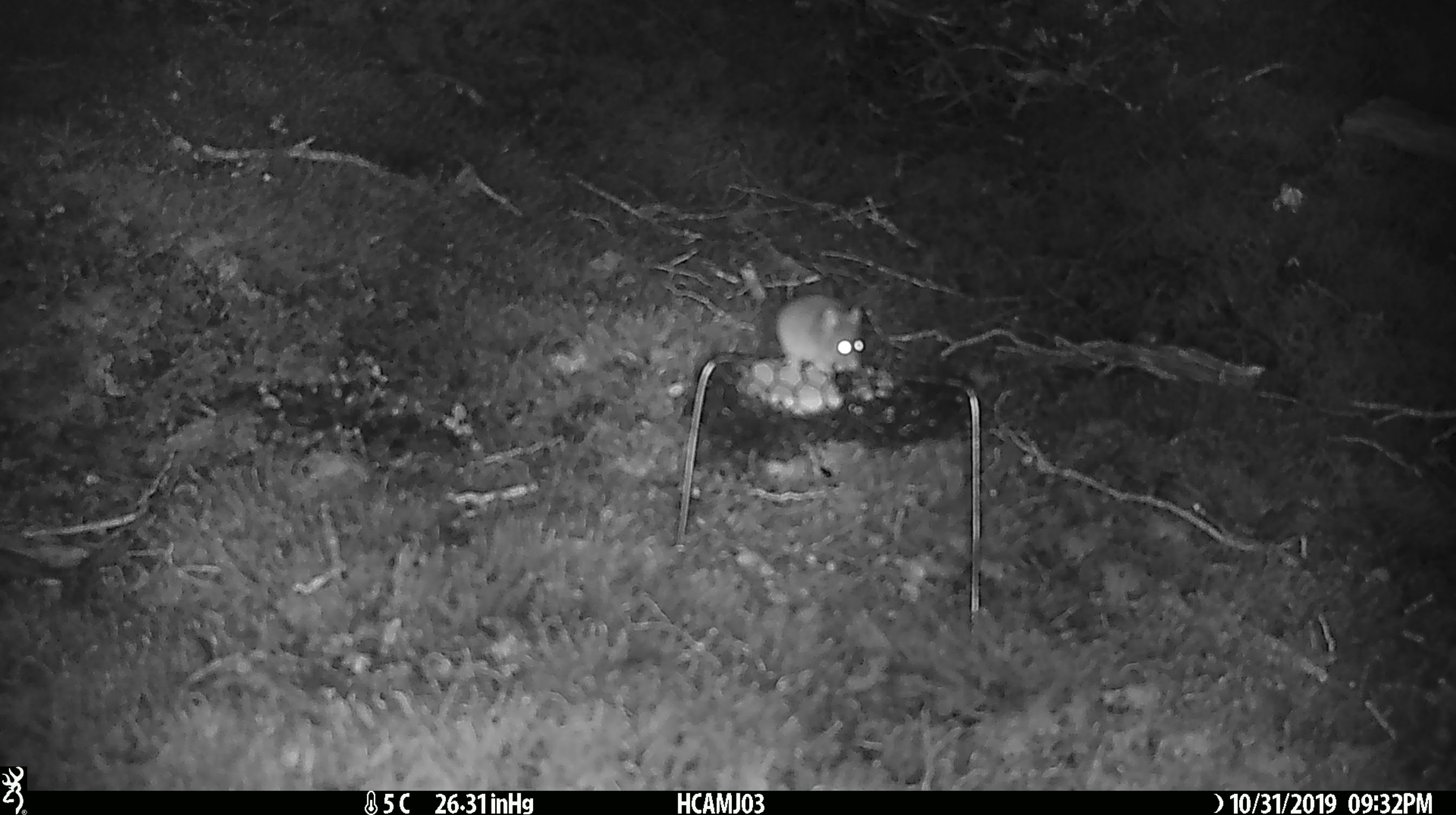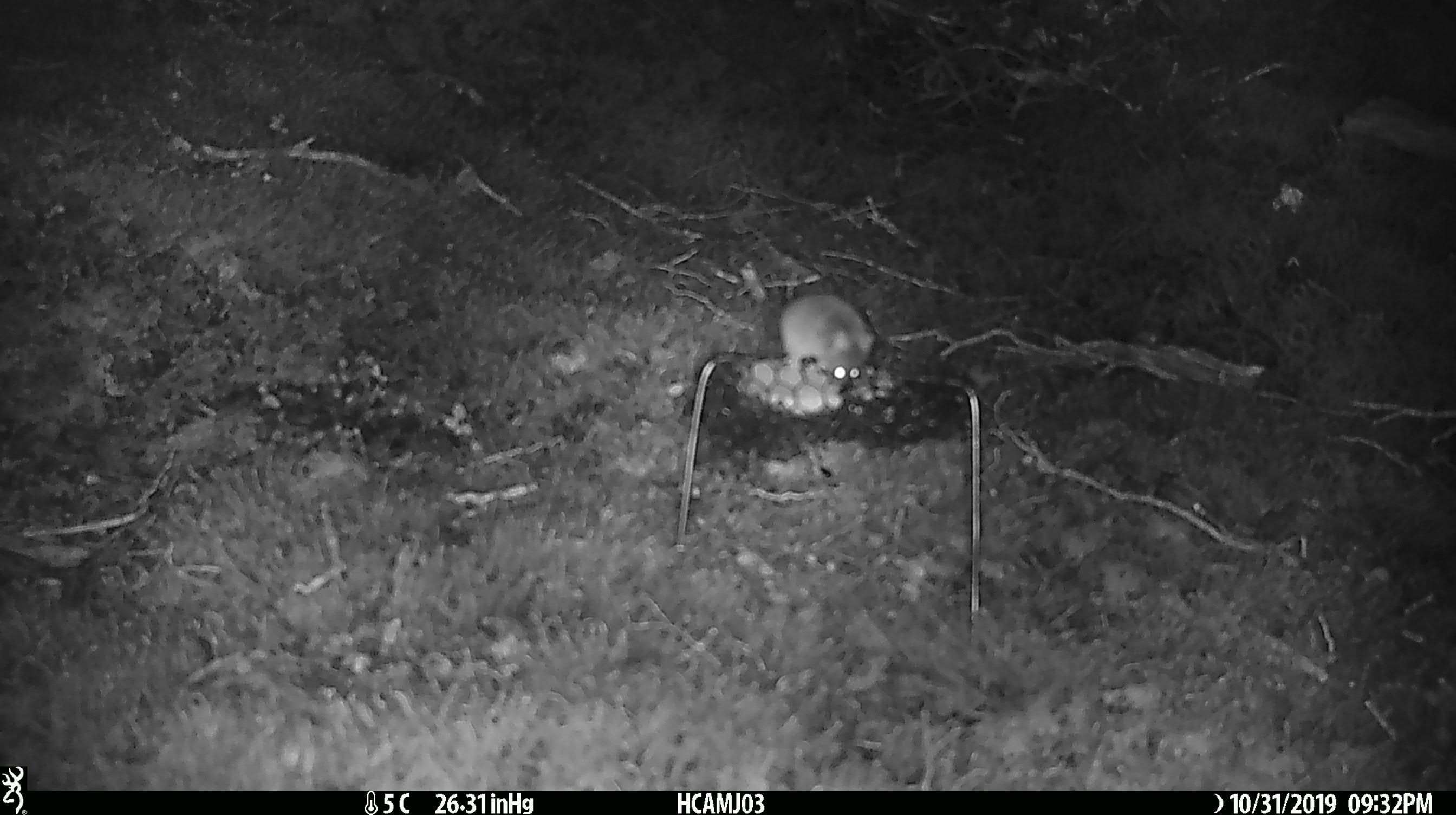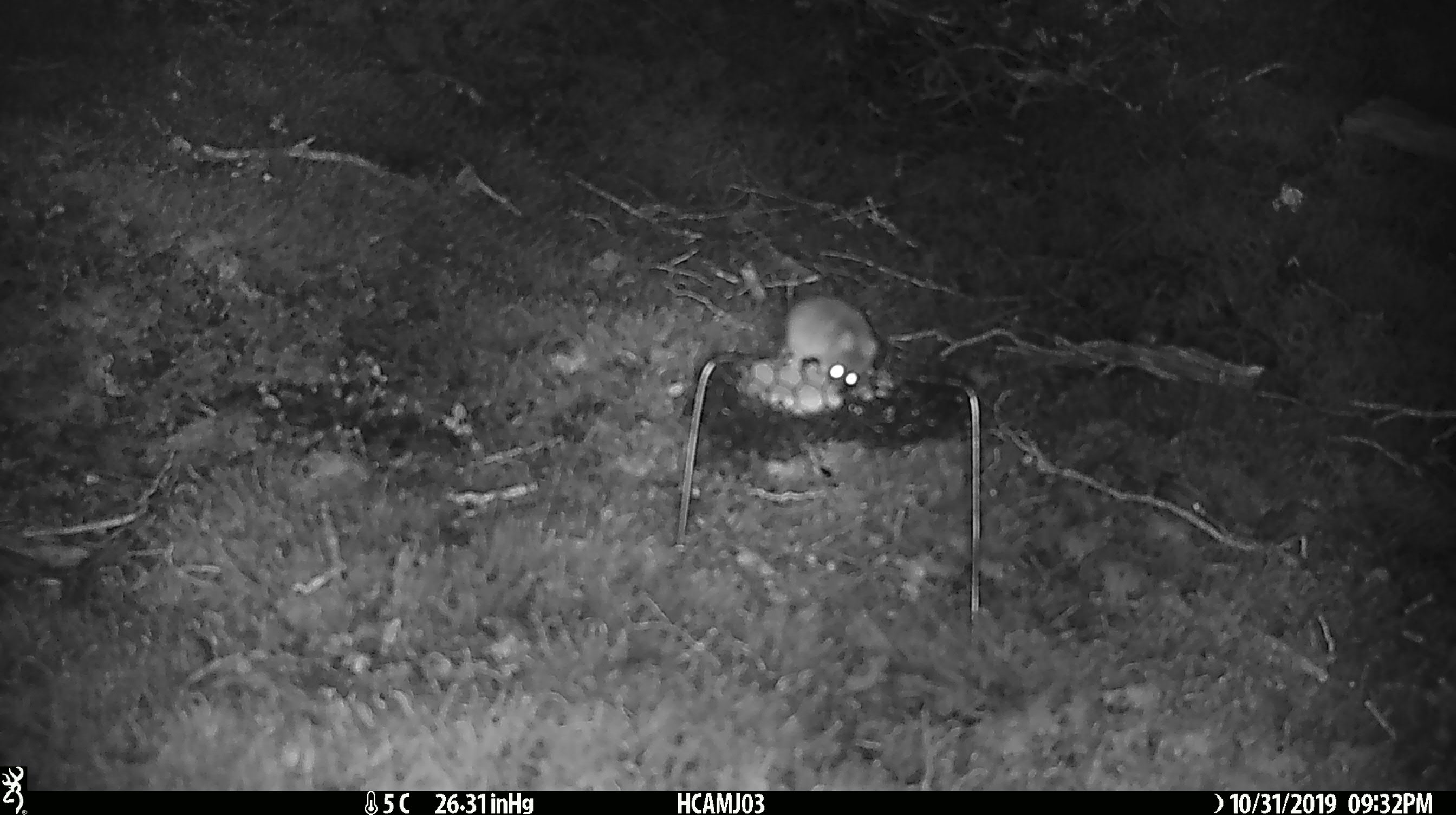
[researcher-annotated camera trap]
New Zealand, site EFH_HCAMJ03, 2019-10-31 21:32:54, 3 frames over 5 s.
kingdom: Animalia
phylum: Chordata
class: Mammalia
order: Rodentia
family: Muridae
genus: Mus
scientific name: Mus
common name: mouse